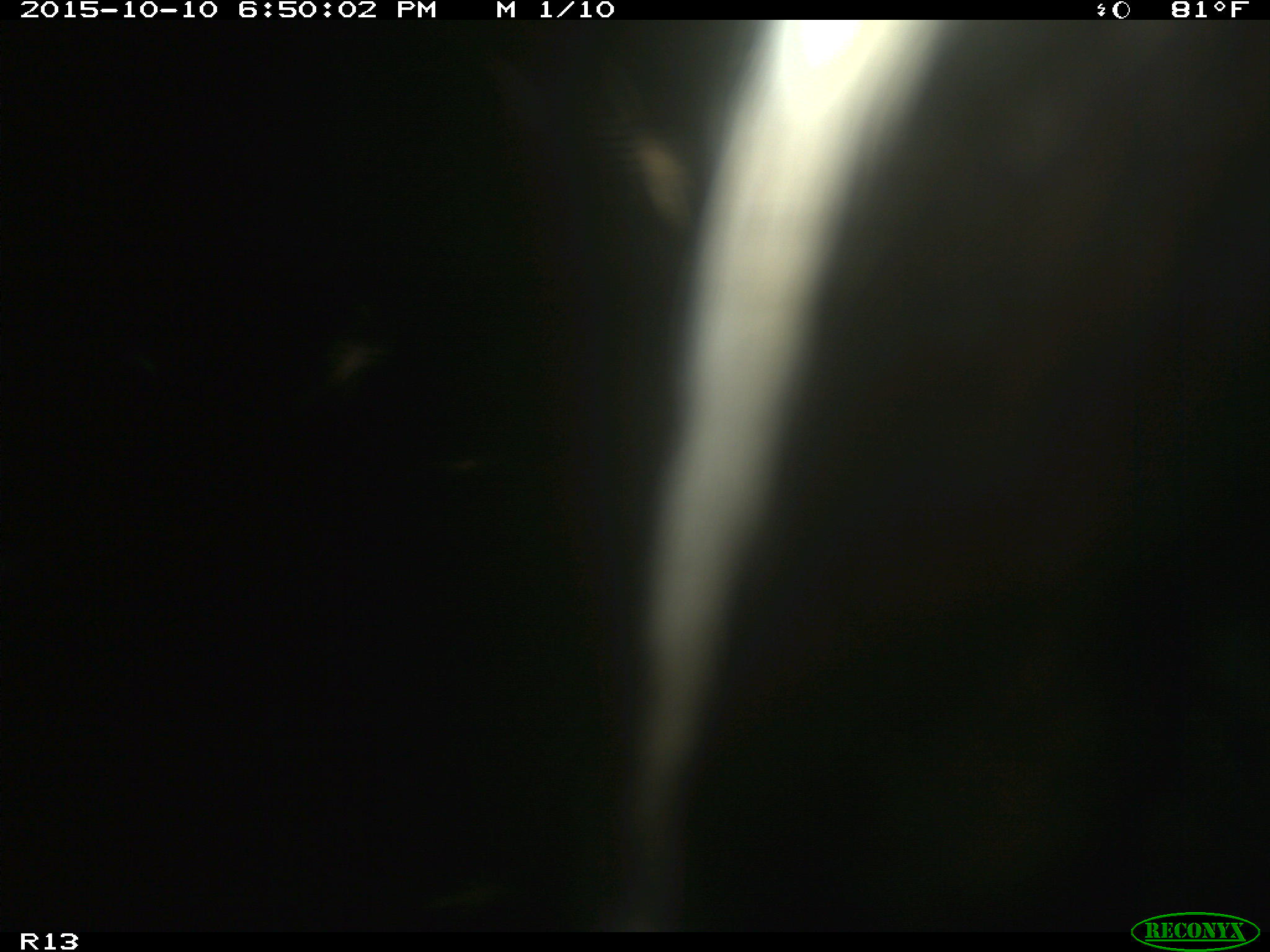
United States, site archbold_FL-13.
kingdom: Animalia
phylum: Chordata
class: Mammalia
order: Artiodactyla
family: Bovidae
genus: Bos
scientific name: Bos taurus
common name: domestic cow